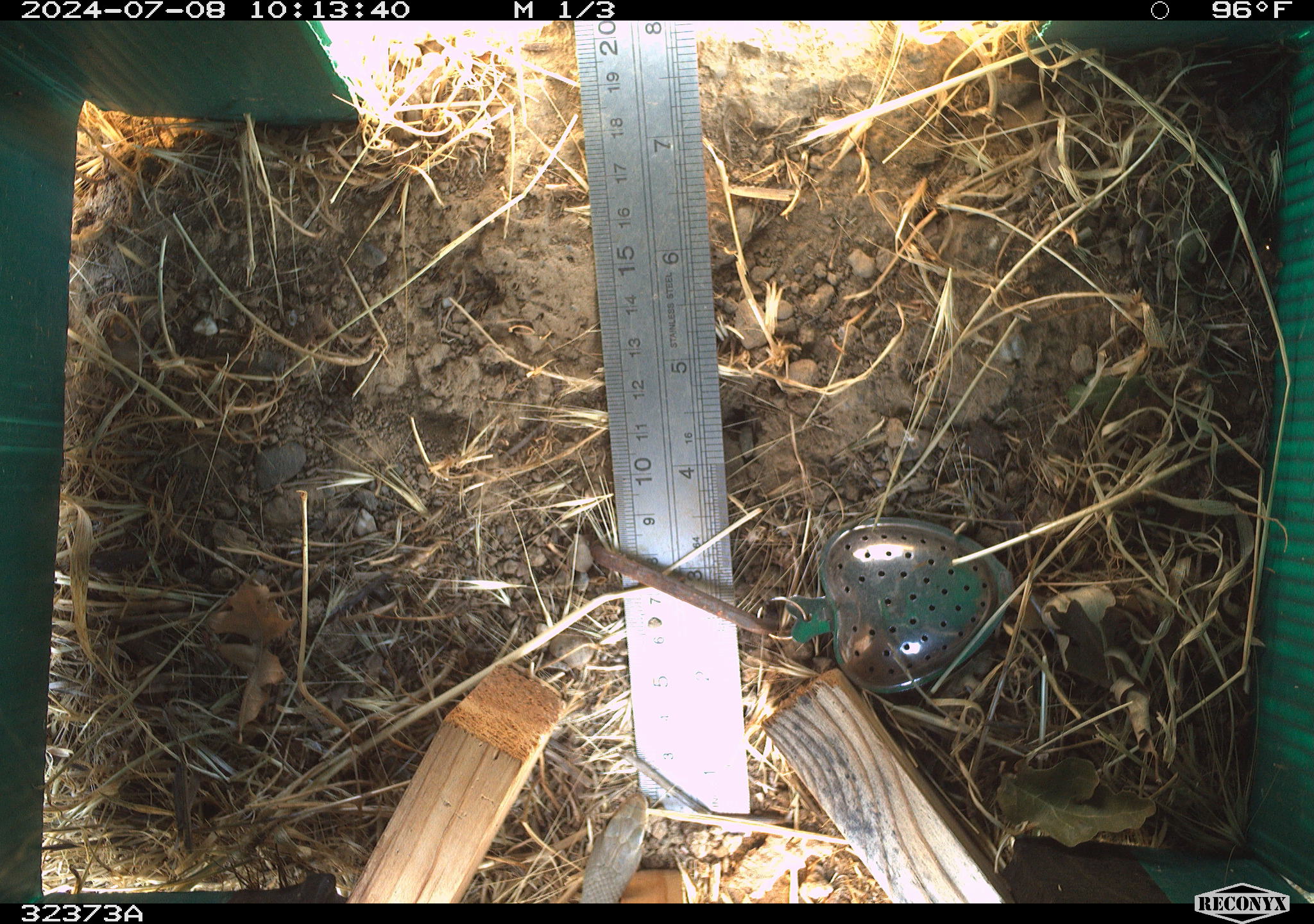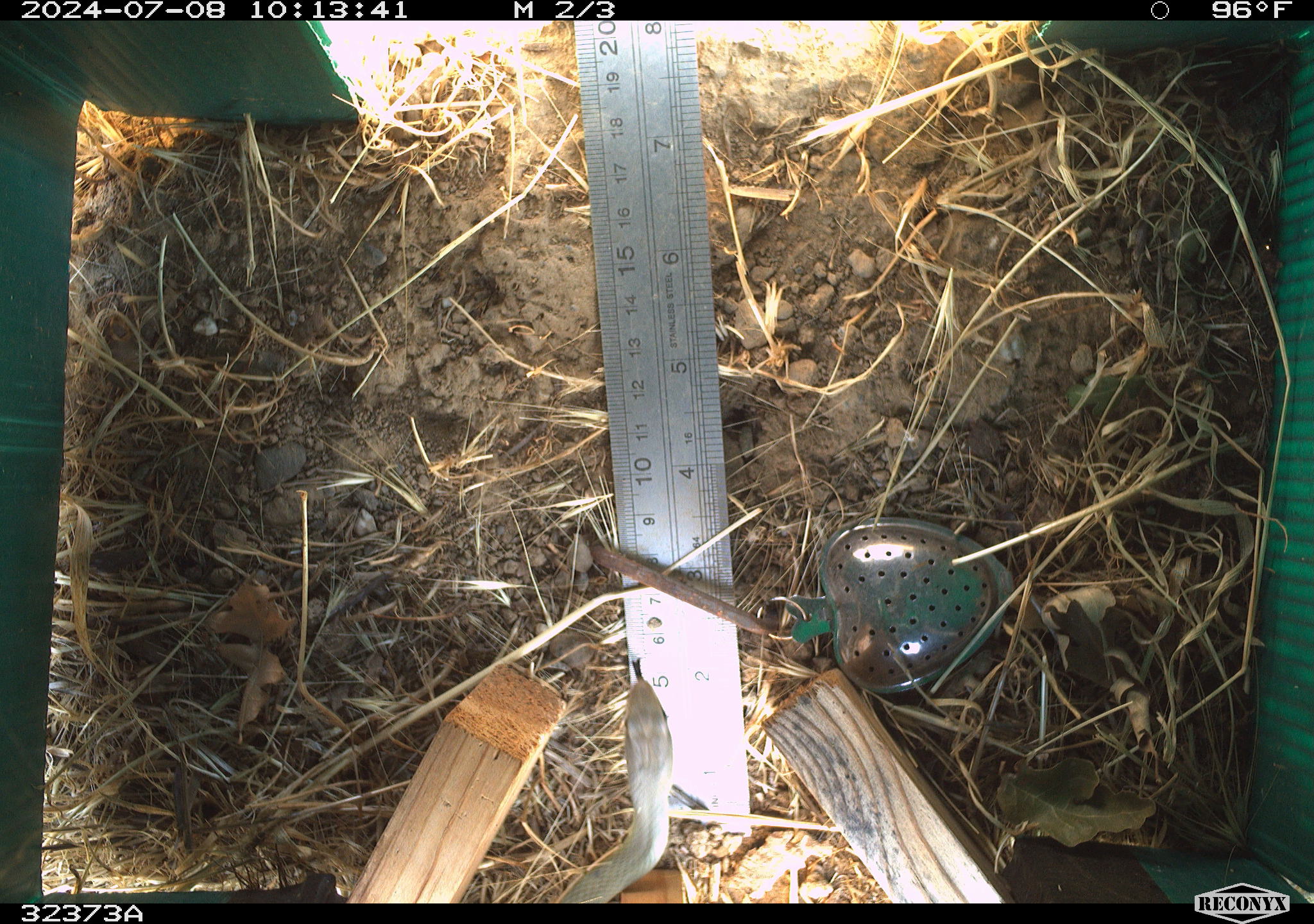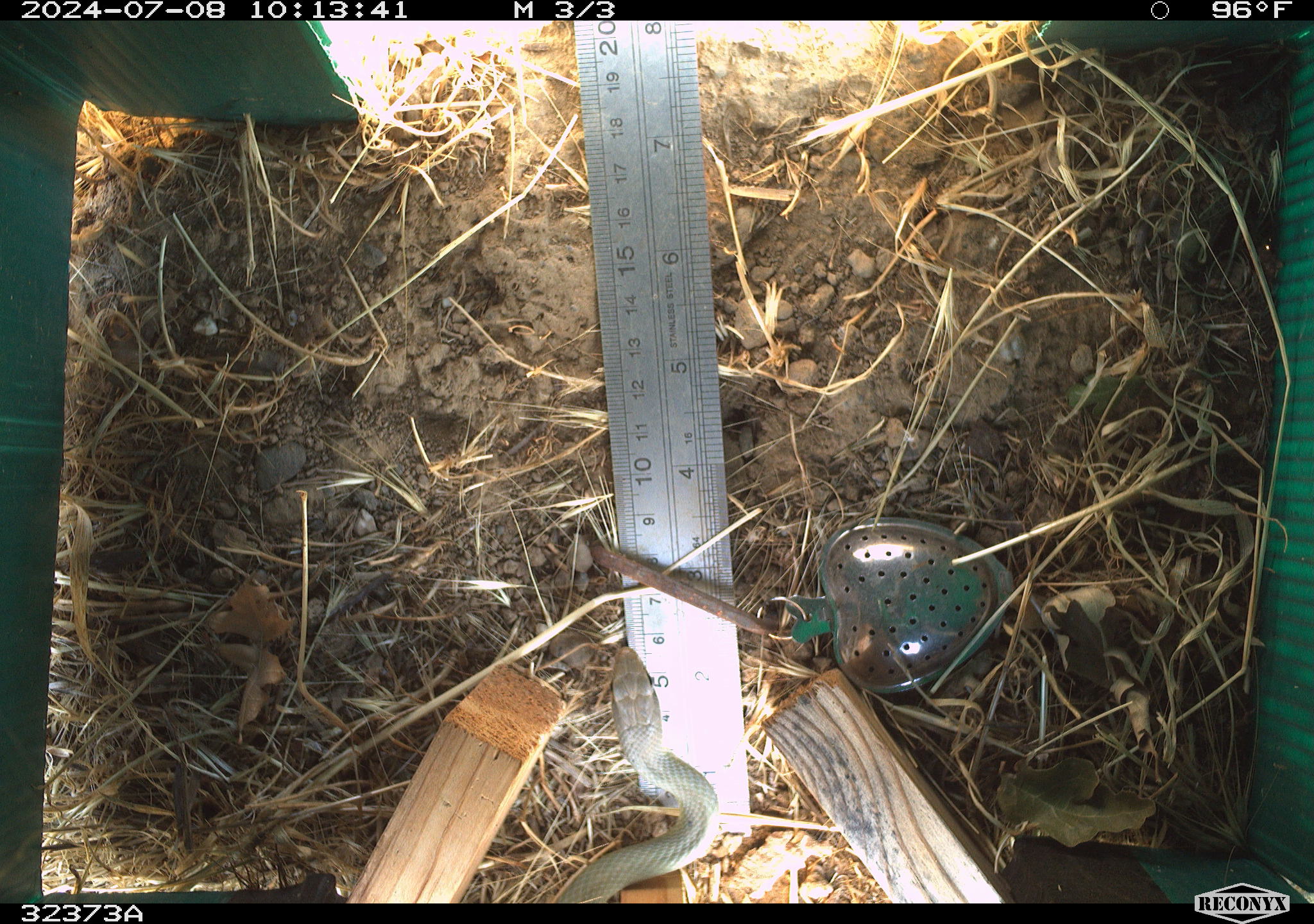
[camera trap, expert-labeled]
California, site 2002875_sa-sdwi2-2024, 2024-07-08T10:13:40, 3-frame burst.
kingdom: Animalia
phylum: Chordata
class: Reptilia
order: Squamata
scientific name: Squamata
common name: lizards and snakes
Lizards and snakes (Squamata).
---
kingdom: Animalia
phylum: Chordata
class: Reptilia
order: Squamata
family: Colubridae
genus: Coluber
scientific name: Coluber constrictor mormon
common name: western yellow-bellied racer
Western yellow-bellied racer (Coluber constrictor mormon).